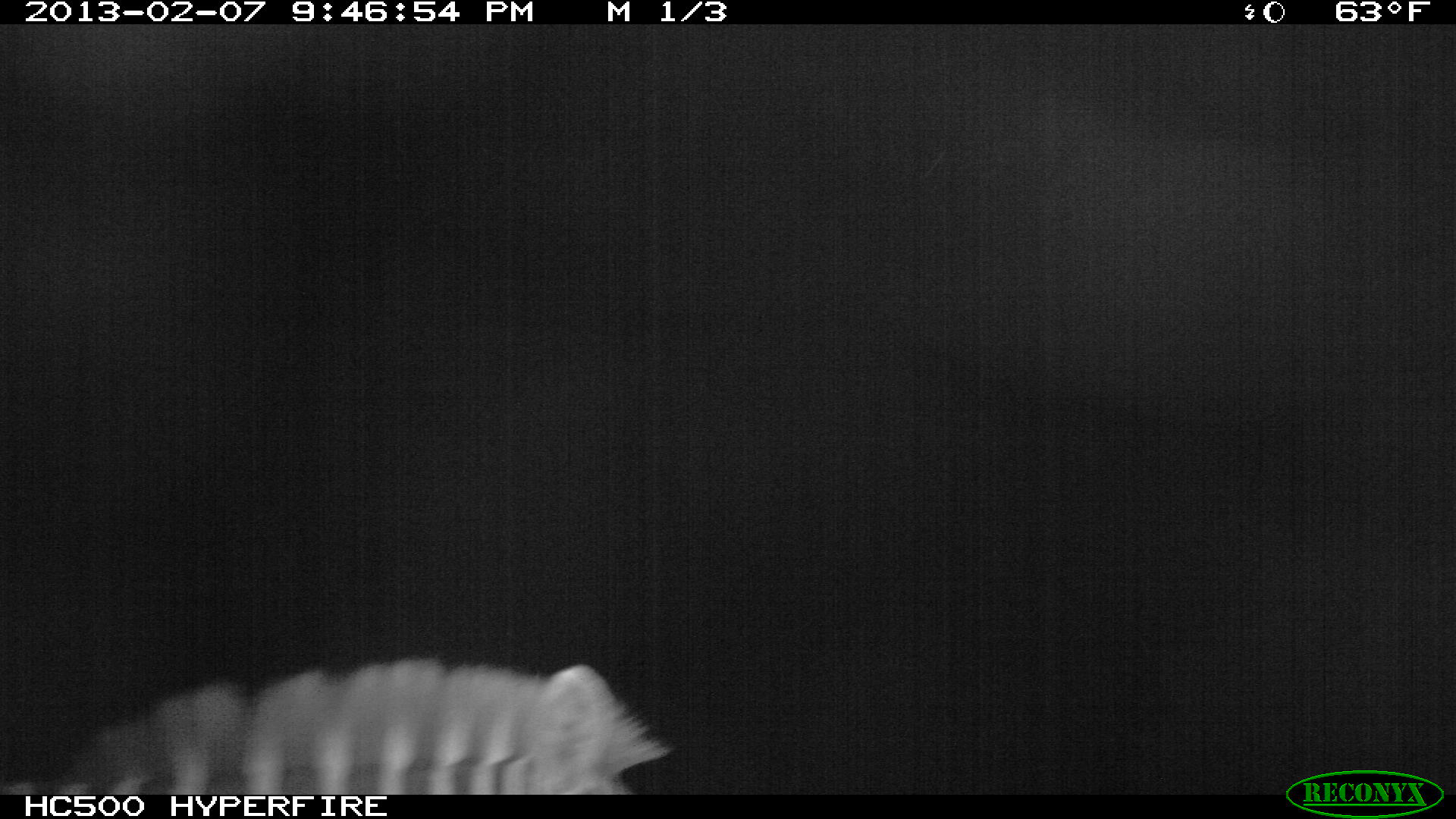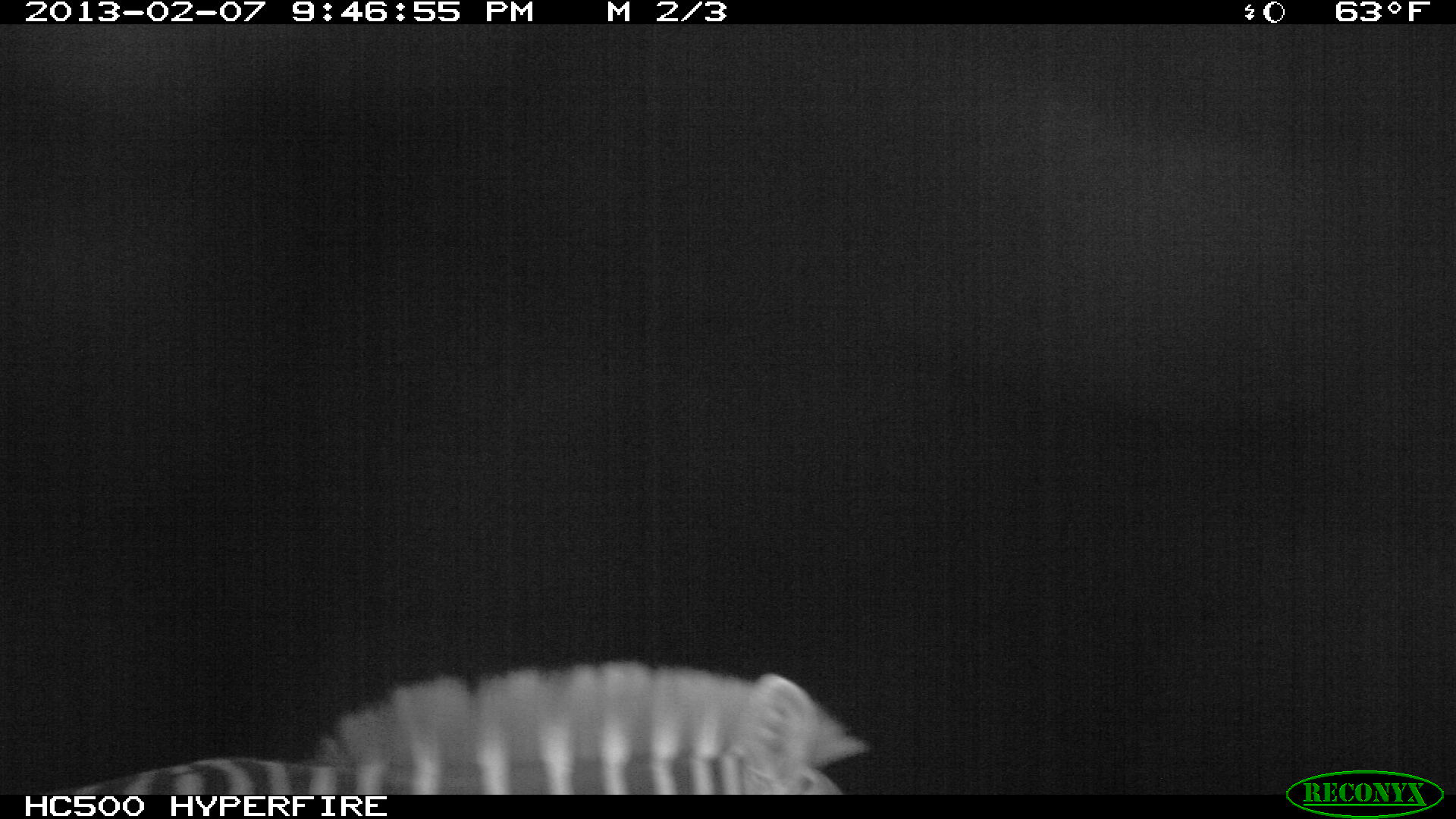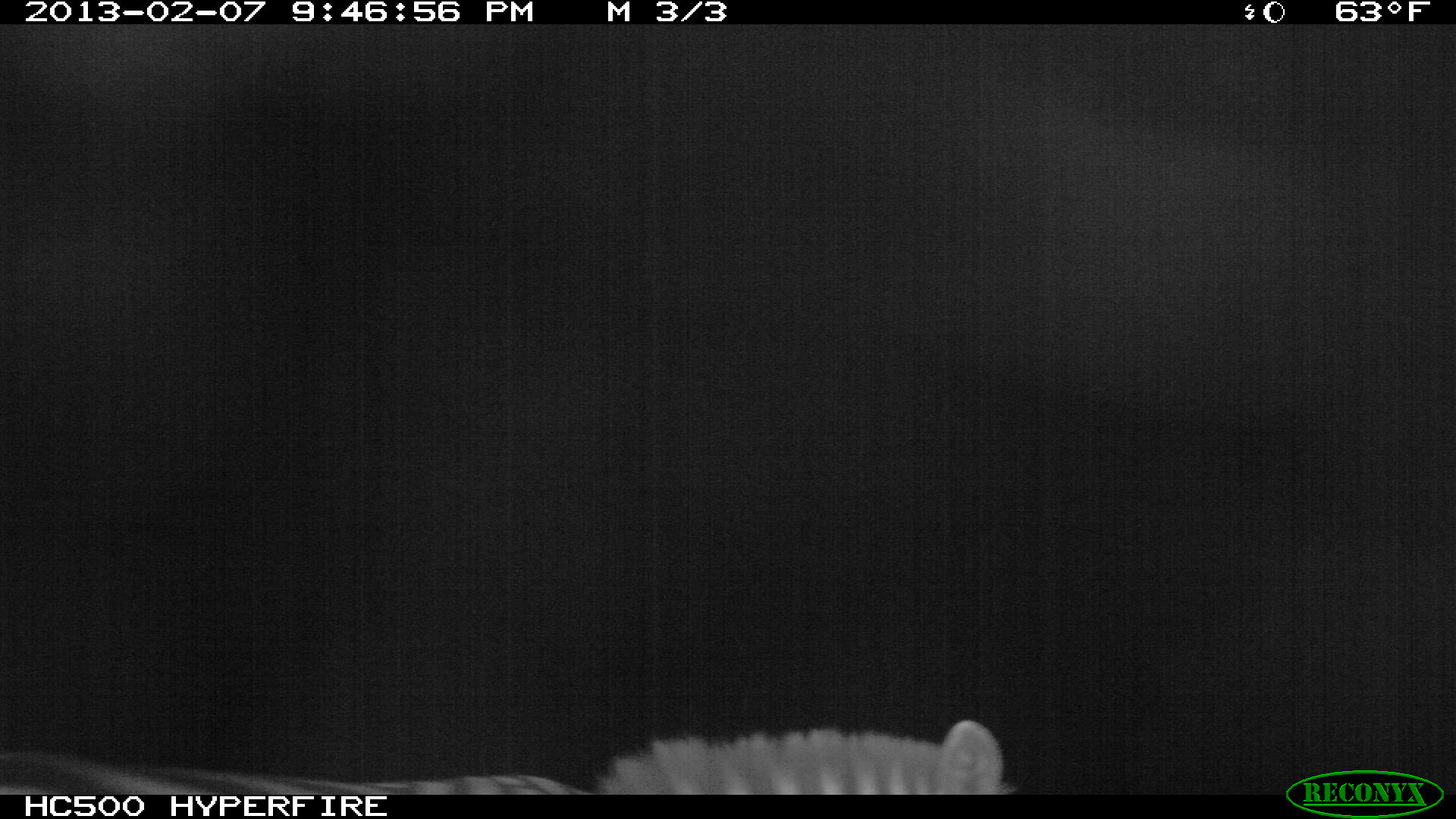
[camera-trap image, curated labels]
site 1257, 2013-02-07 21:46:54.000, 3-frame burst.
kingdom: Animalia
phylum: Chordata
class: Mammalia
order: Perissodactyla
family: Equidae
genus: Equus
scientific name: Equus quagga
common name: plains zebra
Equus quagga (plains zebra), count 1.